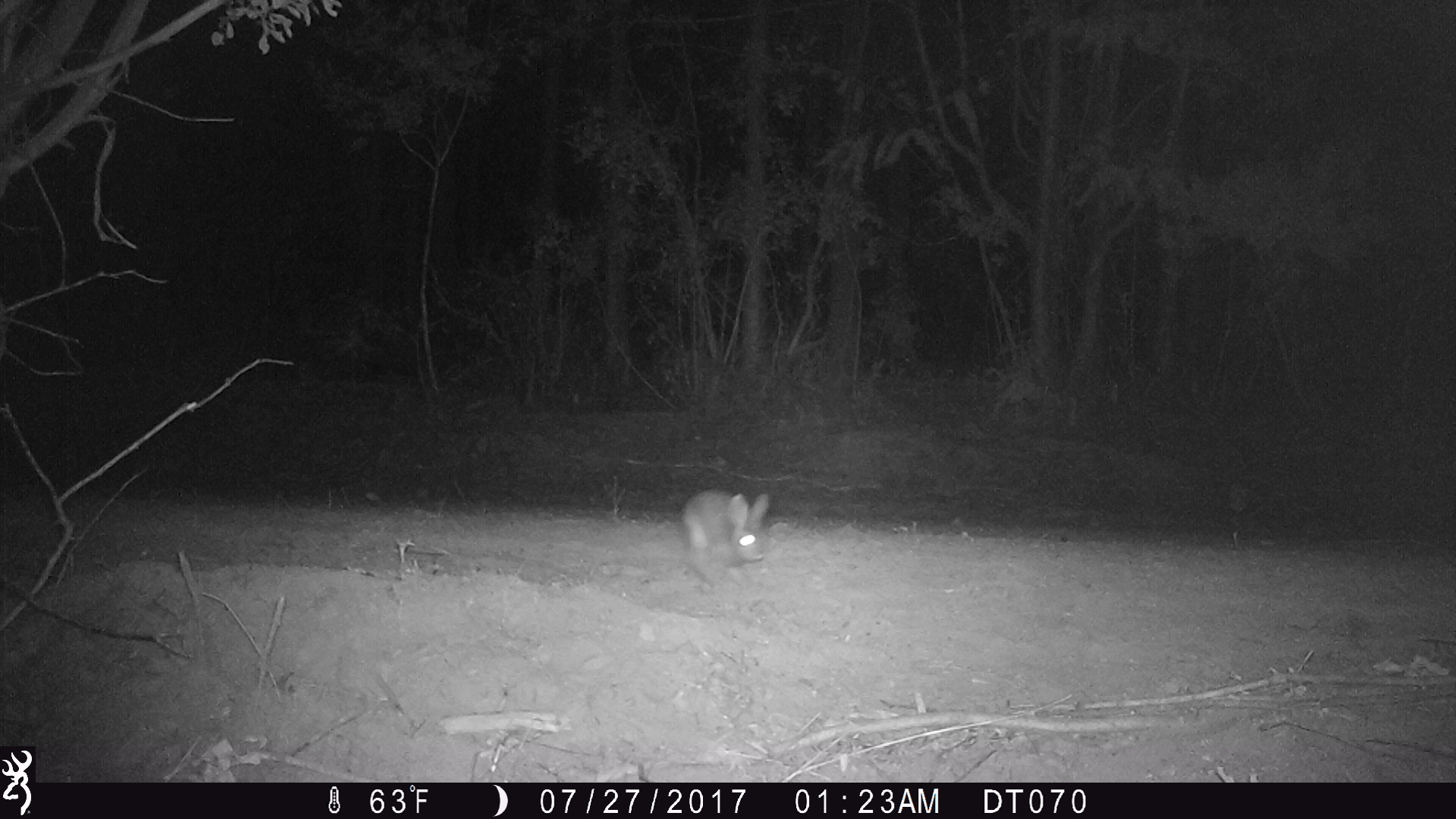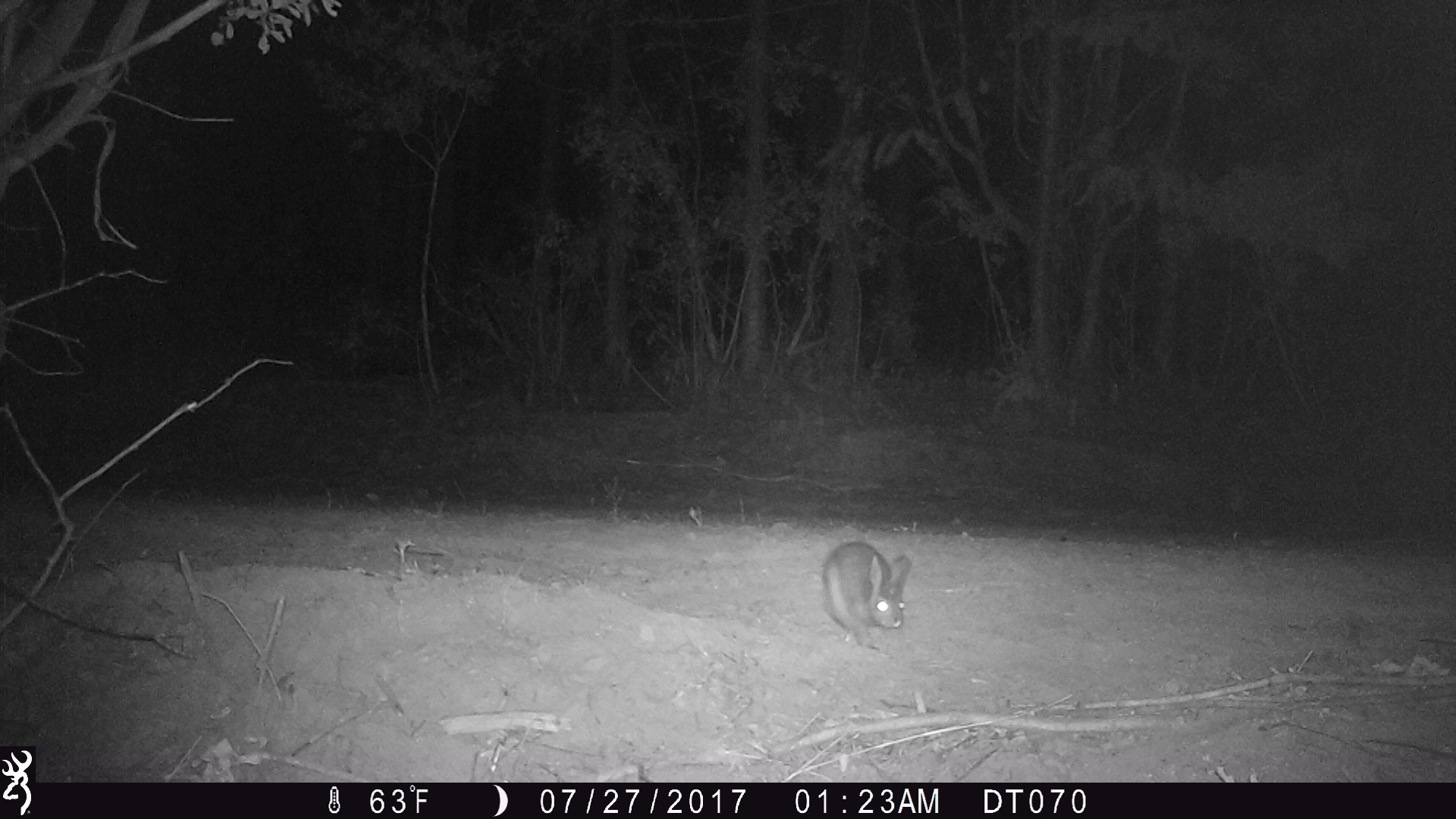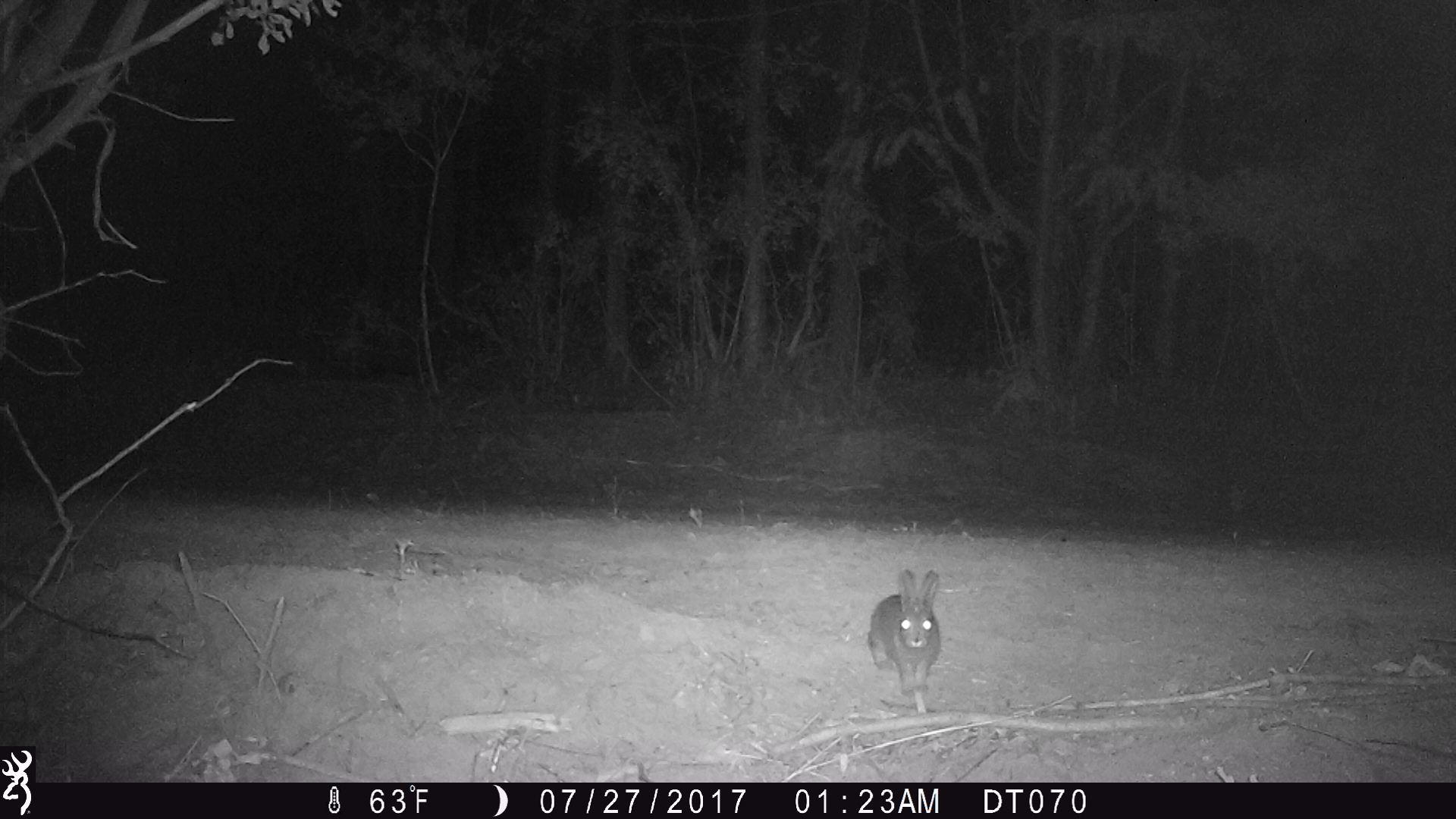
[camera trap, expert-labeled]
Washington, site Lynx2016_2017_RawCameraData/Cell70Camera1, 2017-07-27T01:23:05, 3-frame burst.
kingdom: Animalia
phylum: Chordata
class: Mammalia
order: Lagomorpha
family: Leporidae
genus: Lepus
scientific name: Lepus americanus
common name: snowshoe hare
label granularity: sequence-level